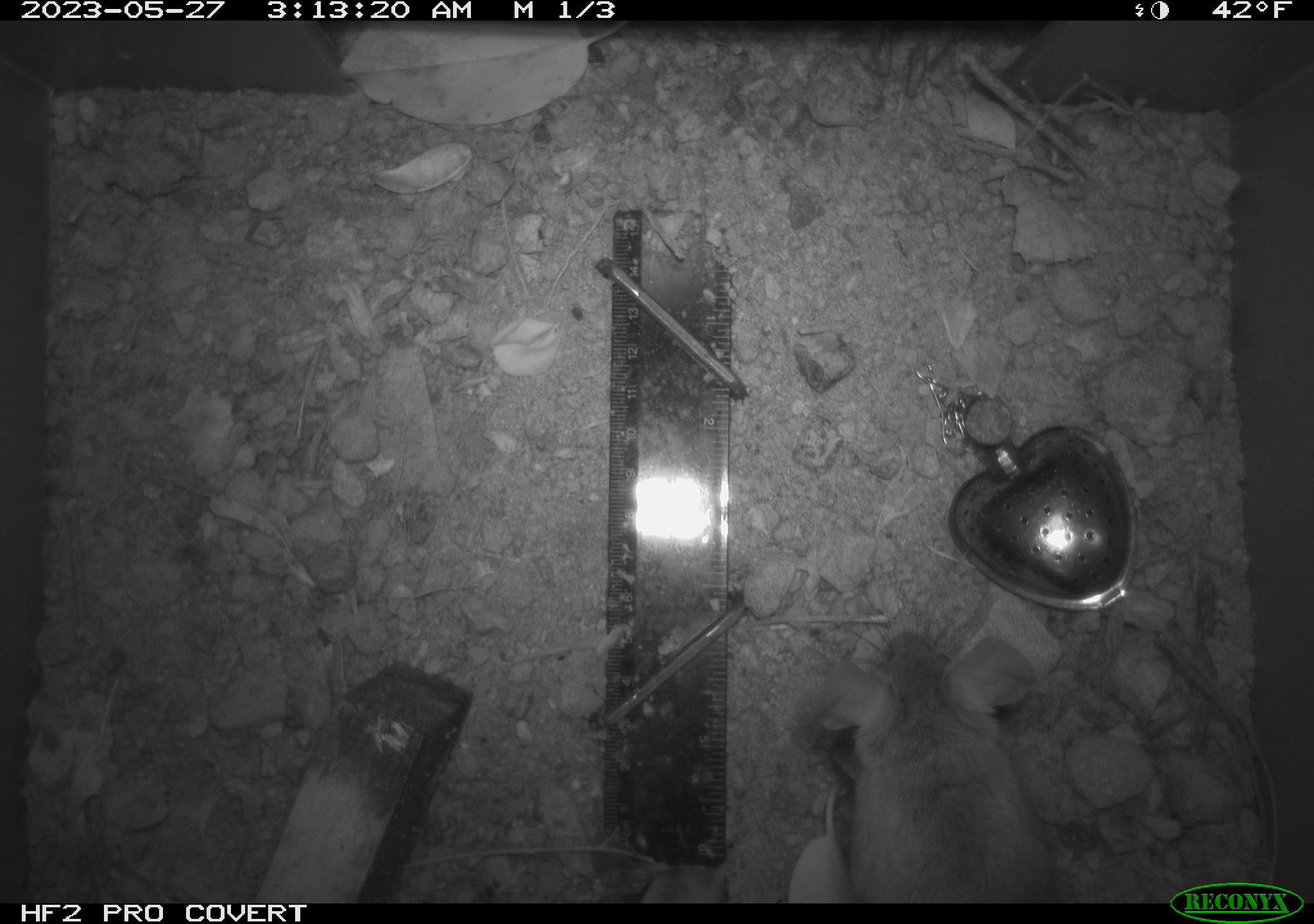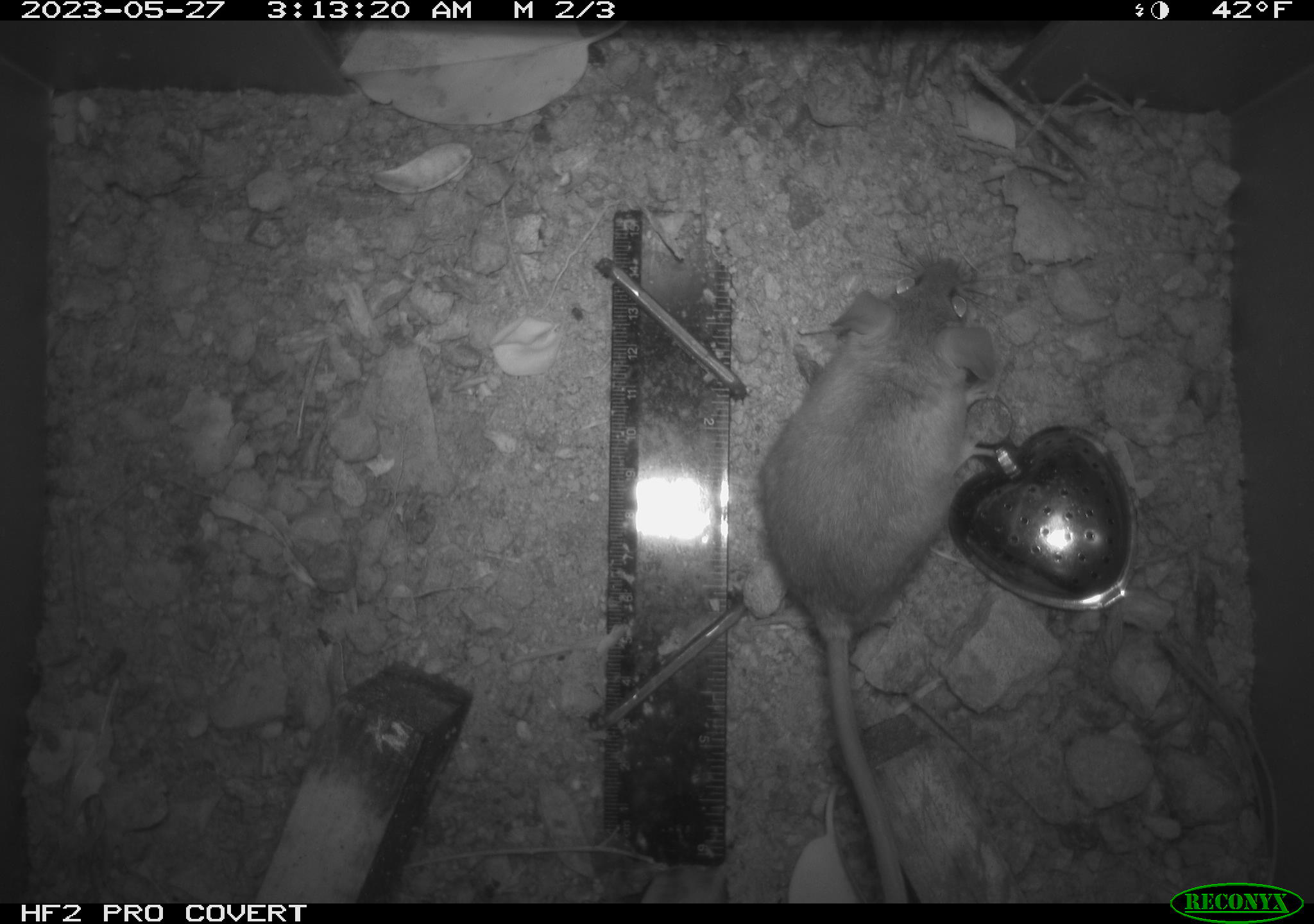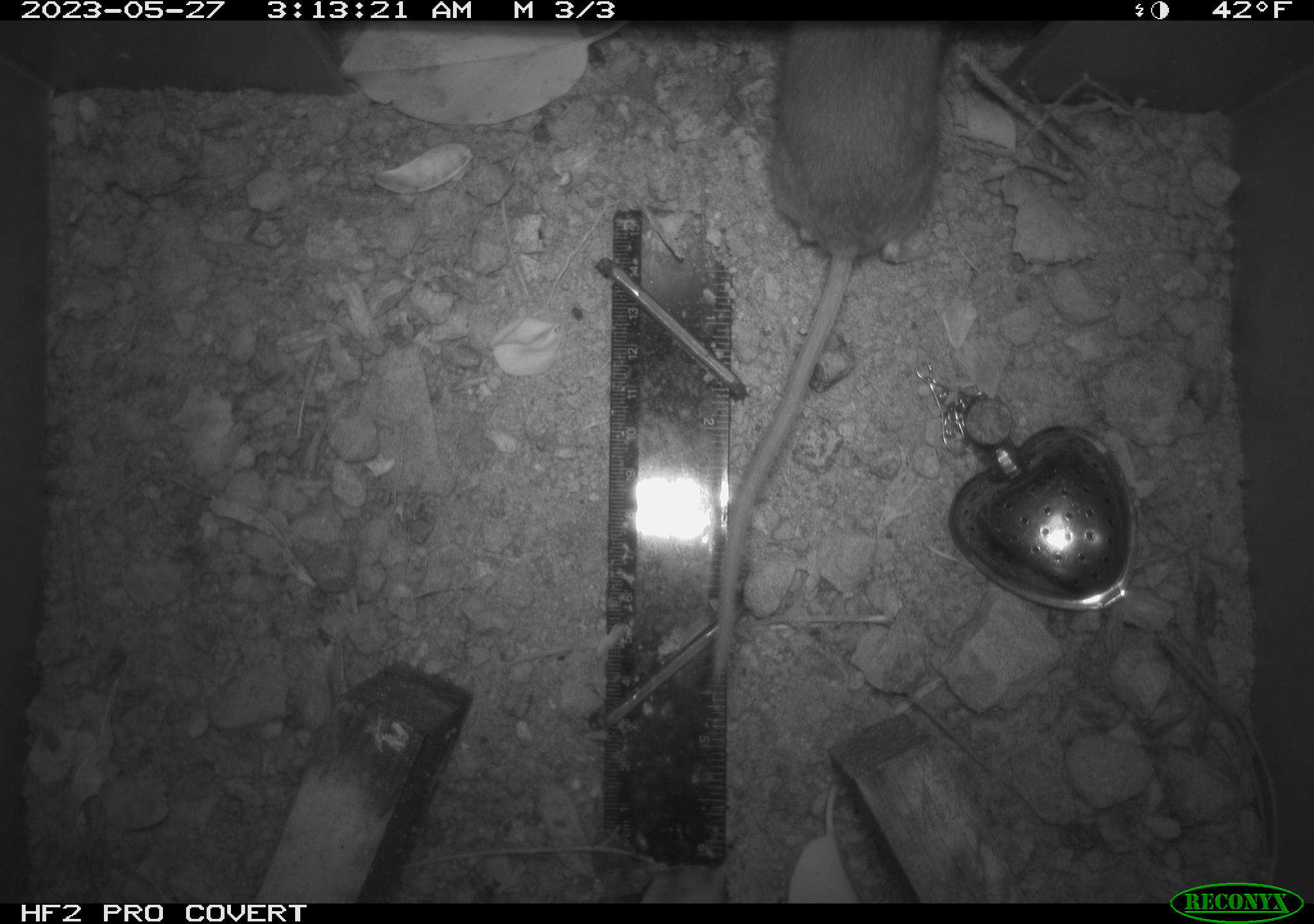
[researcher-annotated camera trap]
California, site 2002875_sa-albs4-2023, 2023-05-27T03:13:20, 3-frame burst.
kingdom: Animalia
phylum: Chordata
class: Mammalia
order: Rodentia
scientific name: Rodentia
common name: mouse species